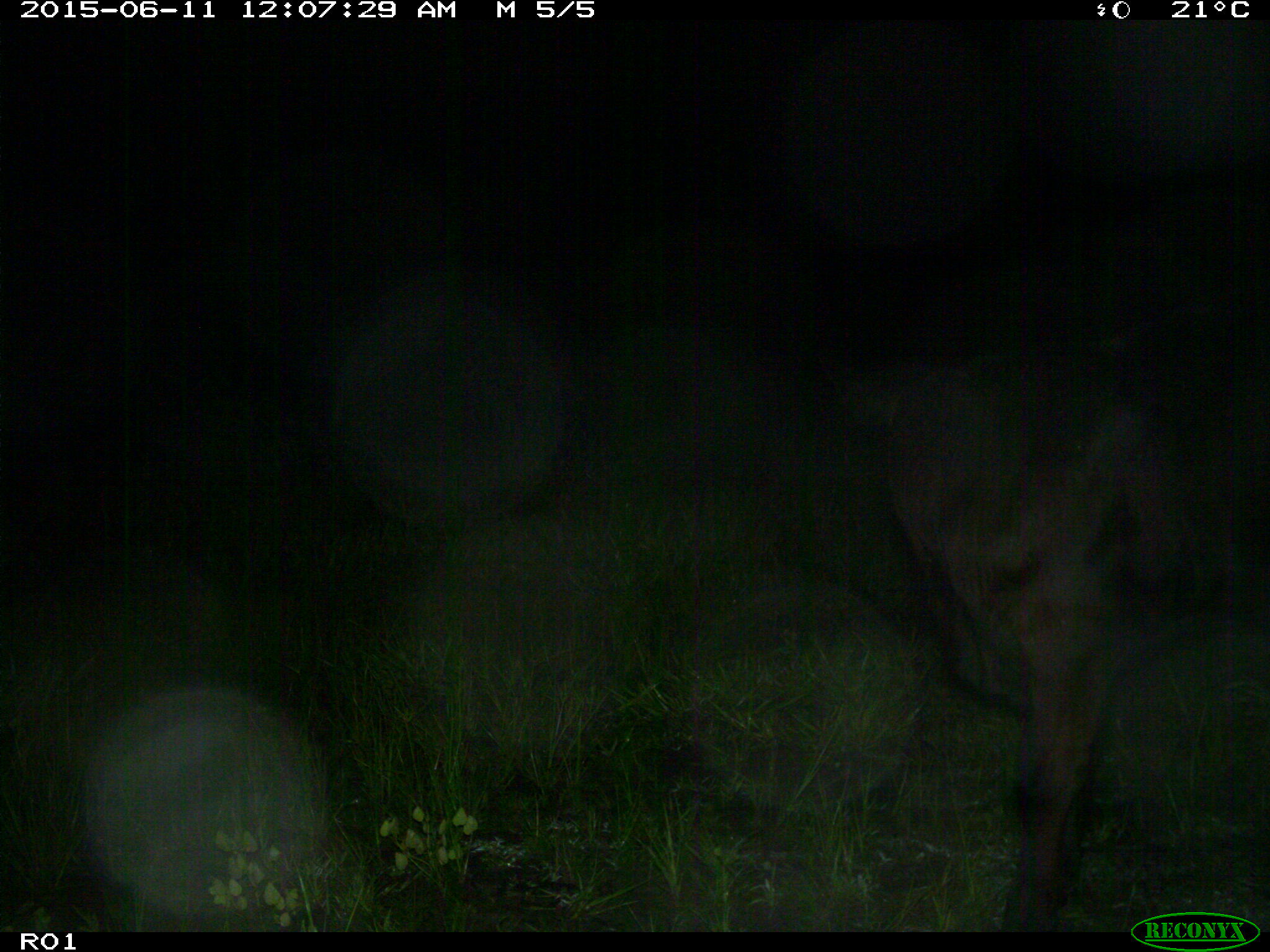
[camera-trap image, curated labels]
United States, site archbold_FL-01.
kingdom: Animalia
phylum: Chordata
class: Mammalia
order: Artiodactyla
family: Bovidae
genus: Bos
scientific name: Bos taurus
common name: domestic cow